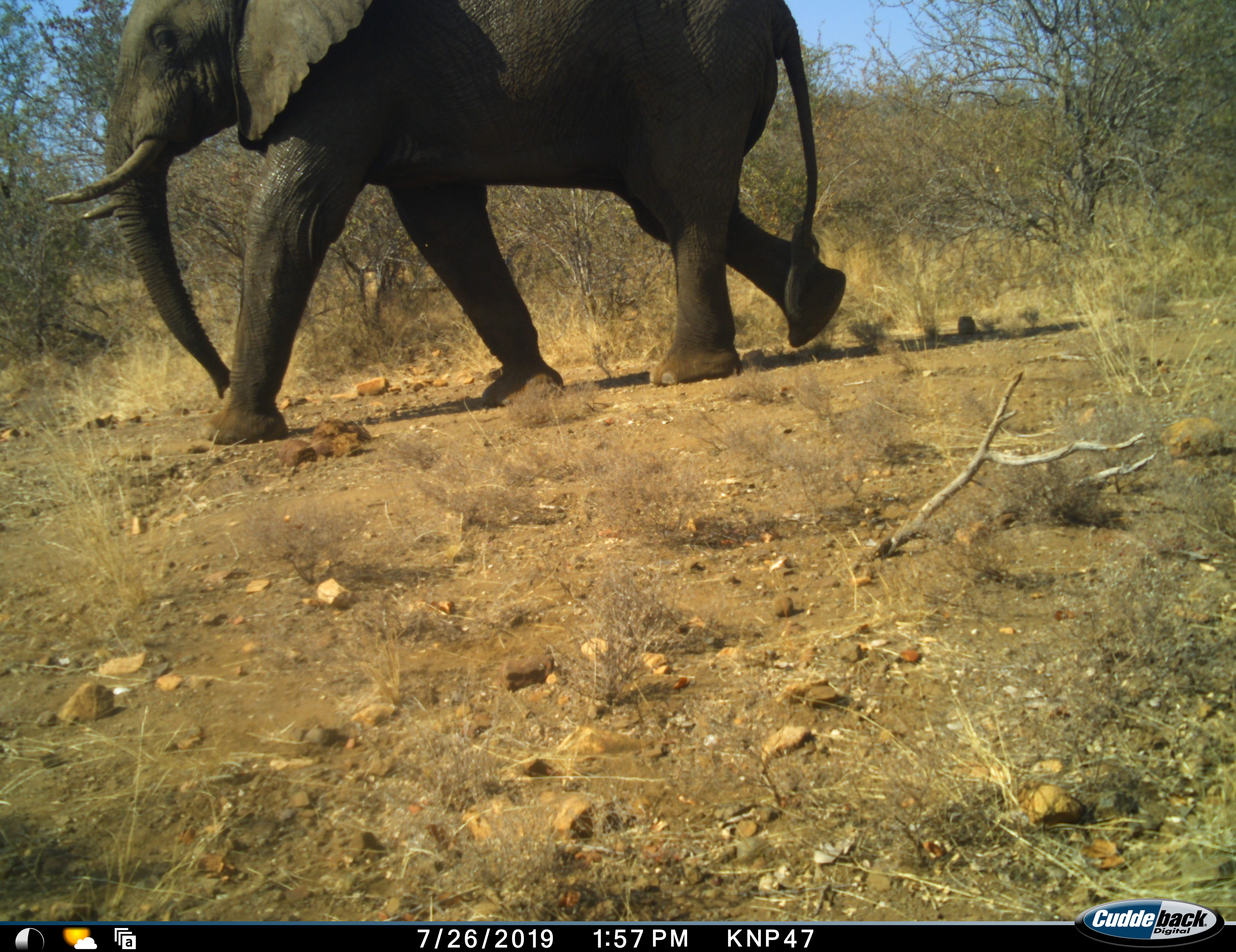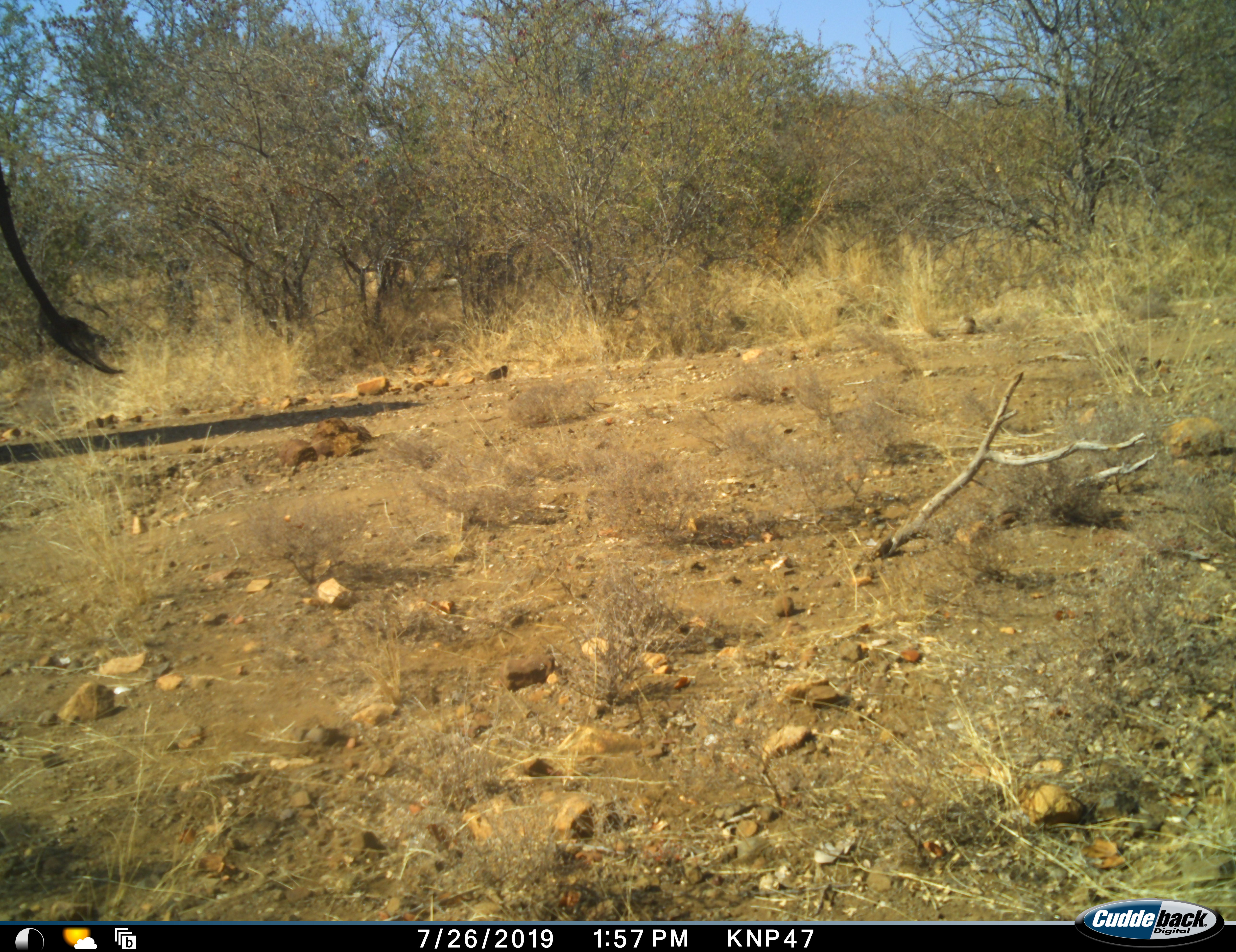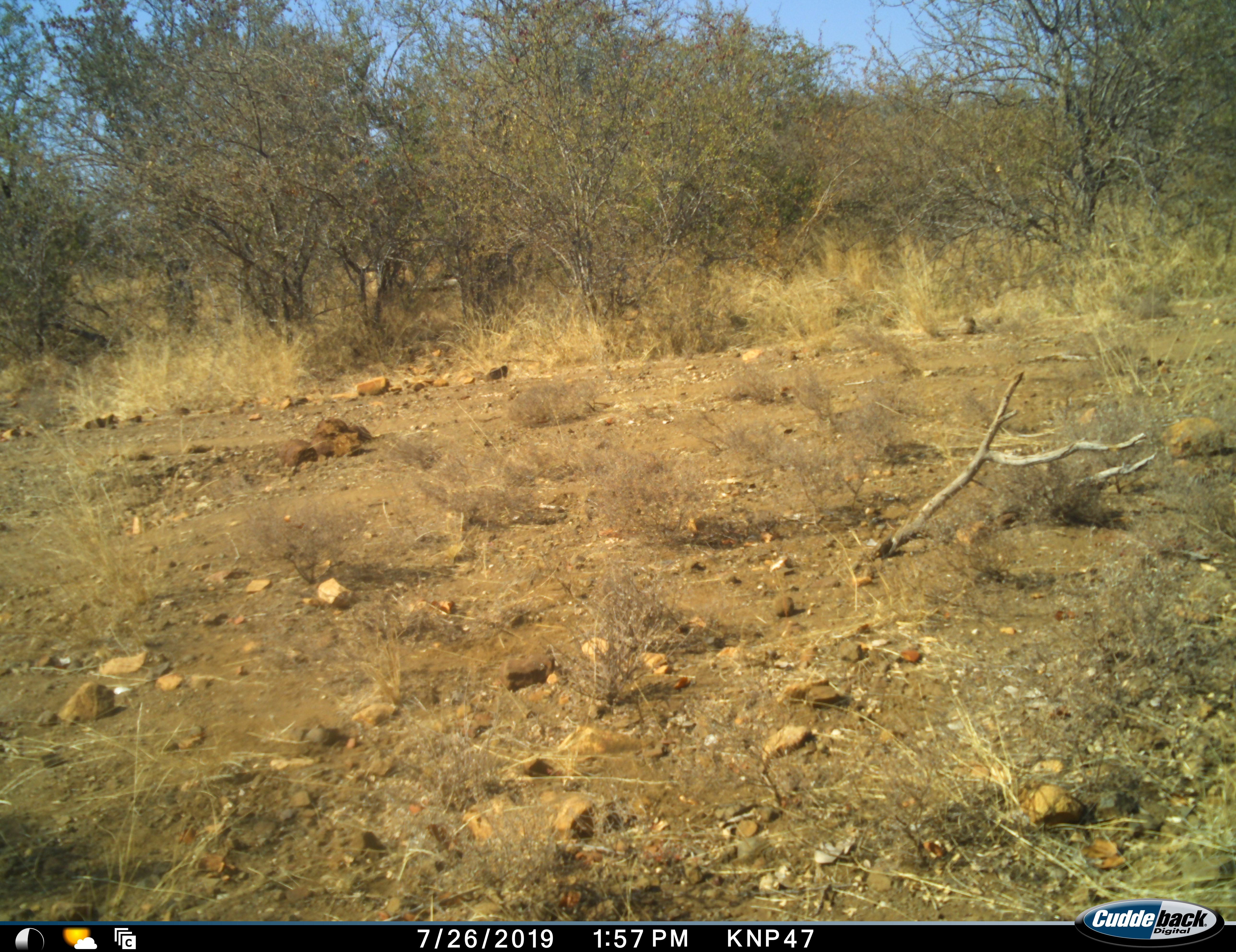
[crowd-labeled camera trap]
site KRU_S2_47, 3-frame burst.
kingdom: Animalia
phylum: Chordata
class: Mammalia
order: Proboscidea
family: Elephantidae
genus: Loxodonta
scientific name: Loxodonta africana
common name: african bush elephant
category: elephant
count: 1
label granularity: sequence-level